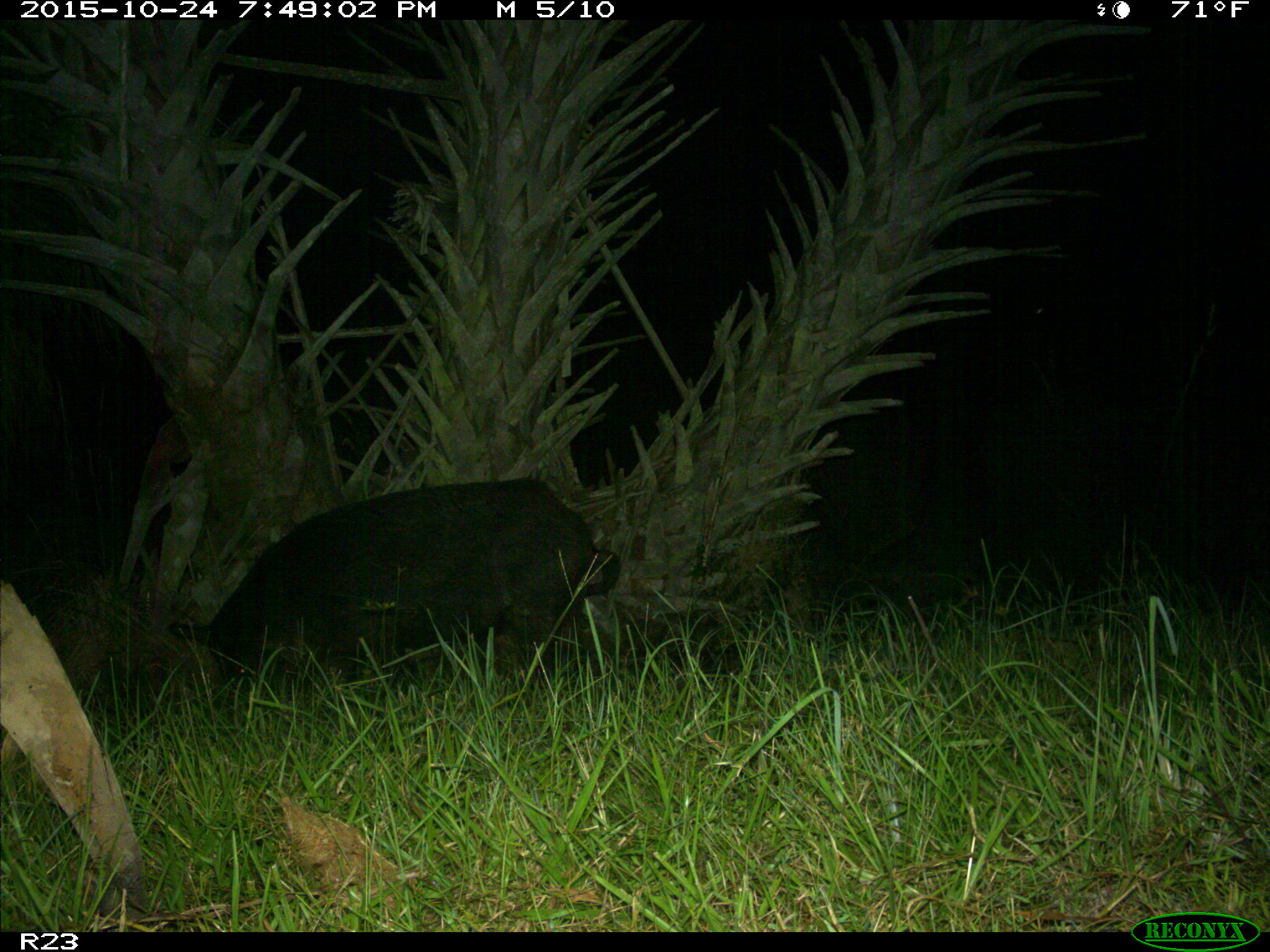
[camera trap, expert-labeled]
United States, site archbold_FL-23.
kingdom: Animalia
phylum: Chordata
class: Mammalia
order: Artiodactyla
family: Suidae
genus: Sus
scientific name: Sus scrofa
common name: wild boar